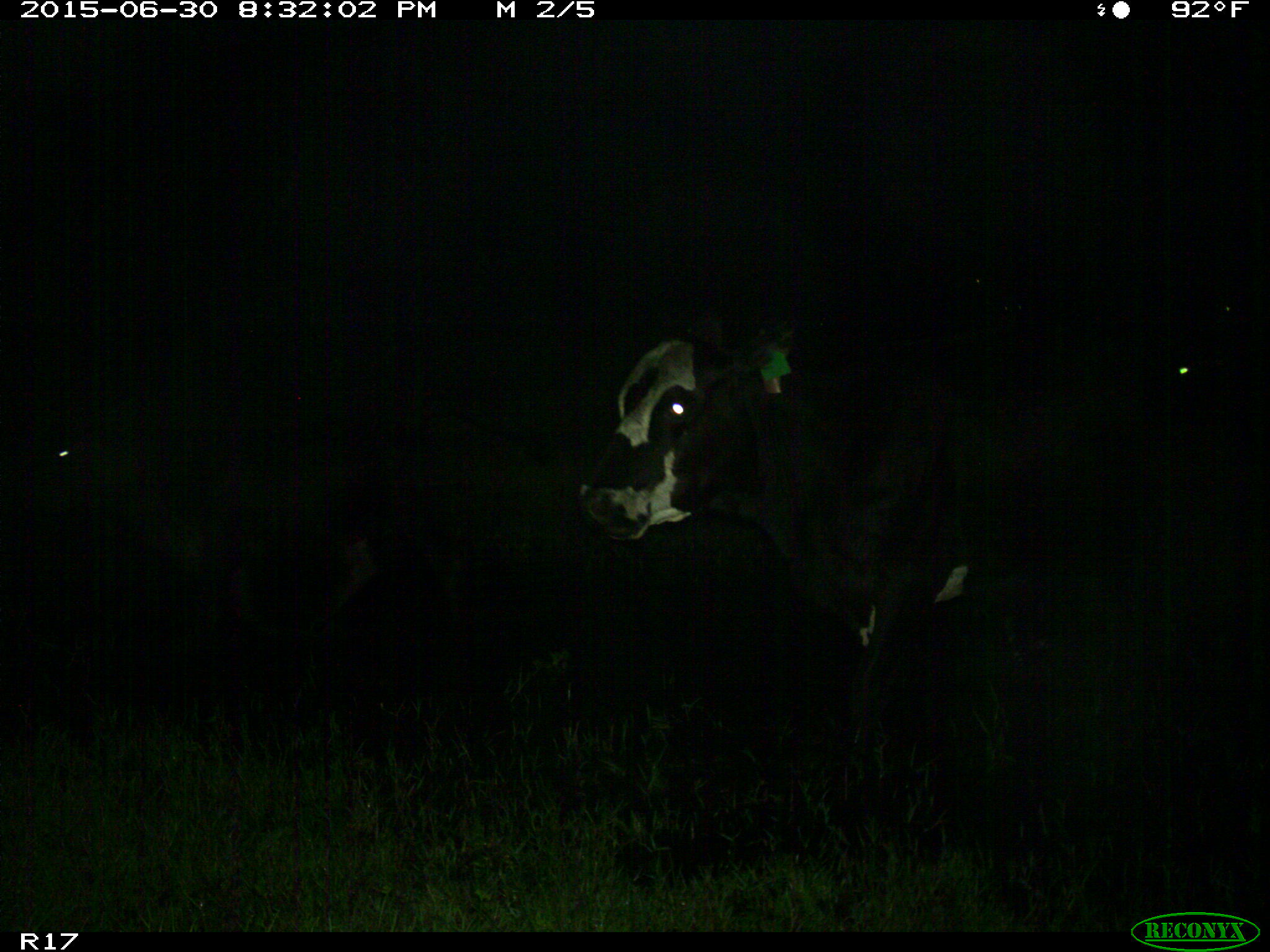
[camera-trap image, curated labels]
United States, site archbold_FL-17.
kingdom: Animalia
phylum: Chordata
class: Mammalia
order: Artiodactyla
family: Bovidae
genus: Bos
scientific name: Bos taurus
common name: domestic cow